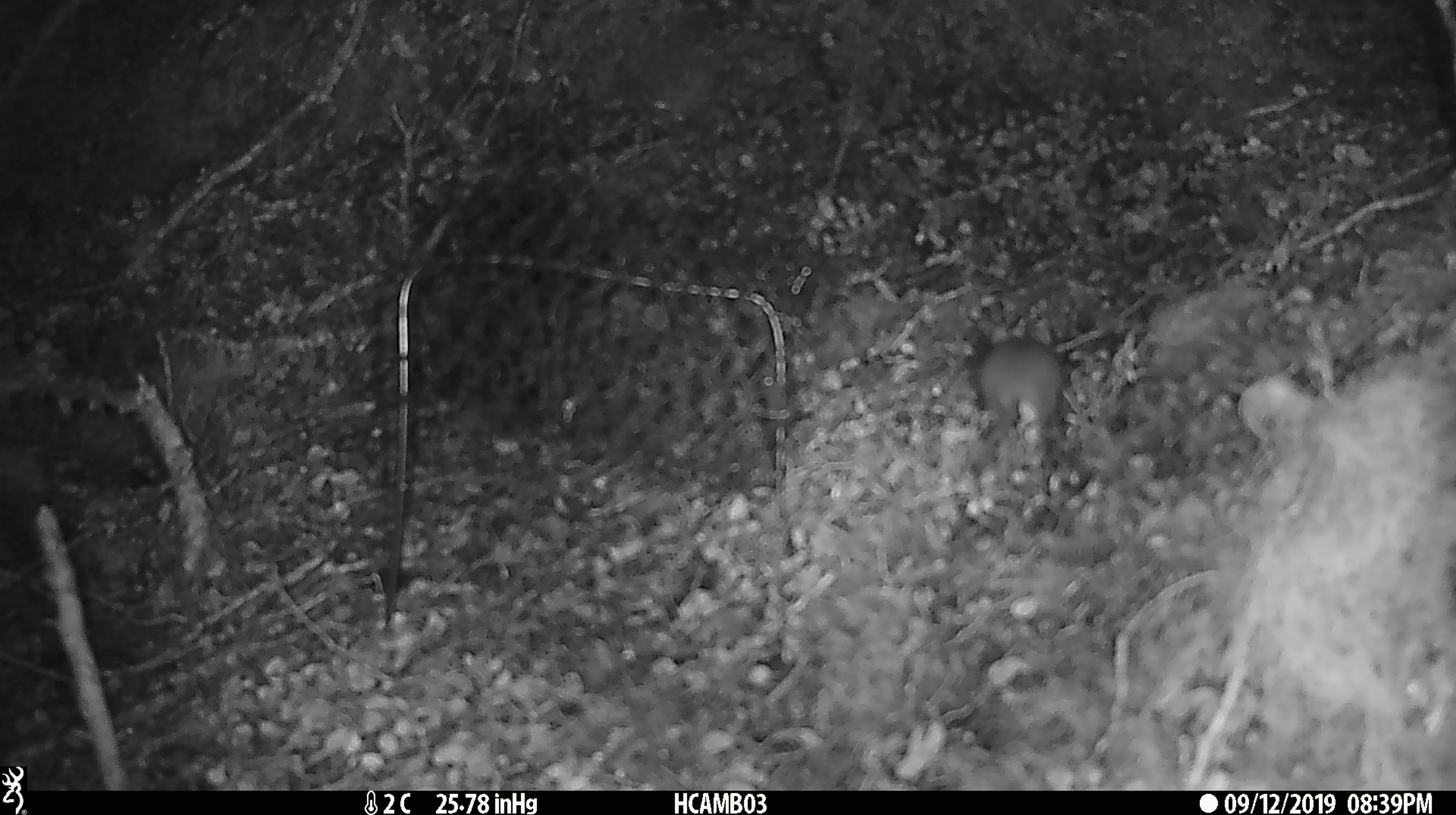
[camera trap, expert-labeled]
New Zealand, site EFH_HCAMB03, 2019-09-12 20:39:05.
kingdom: Animalia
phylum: Chordata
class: Mammalia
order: Rodentia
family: Muridae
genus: Mus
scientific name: Mus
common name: mouse